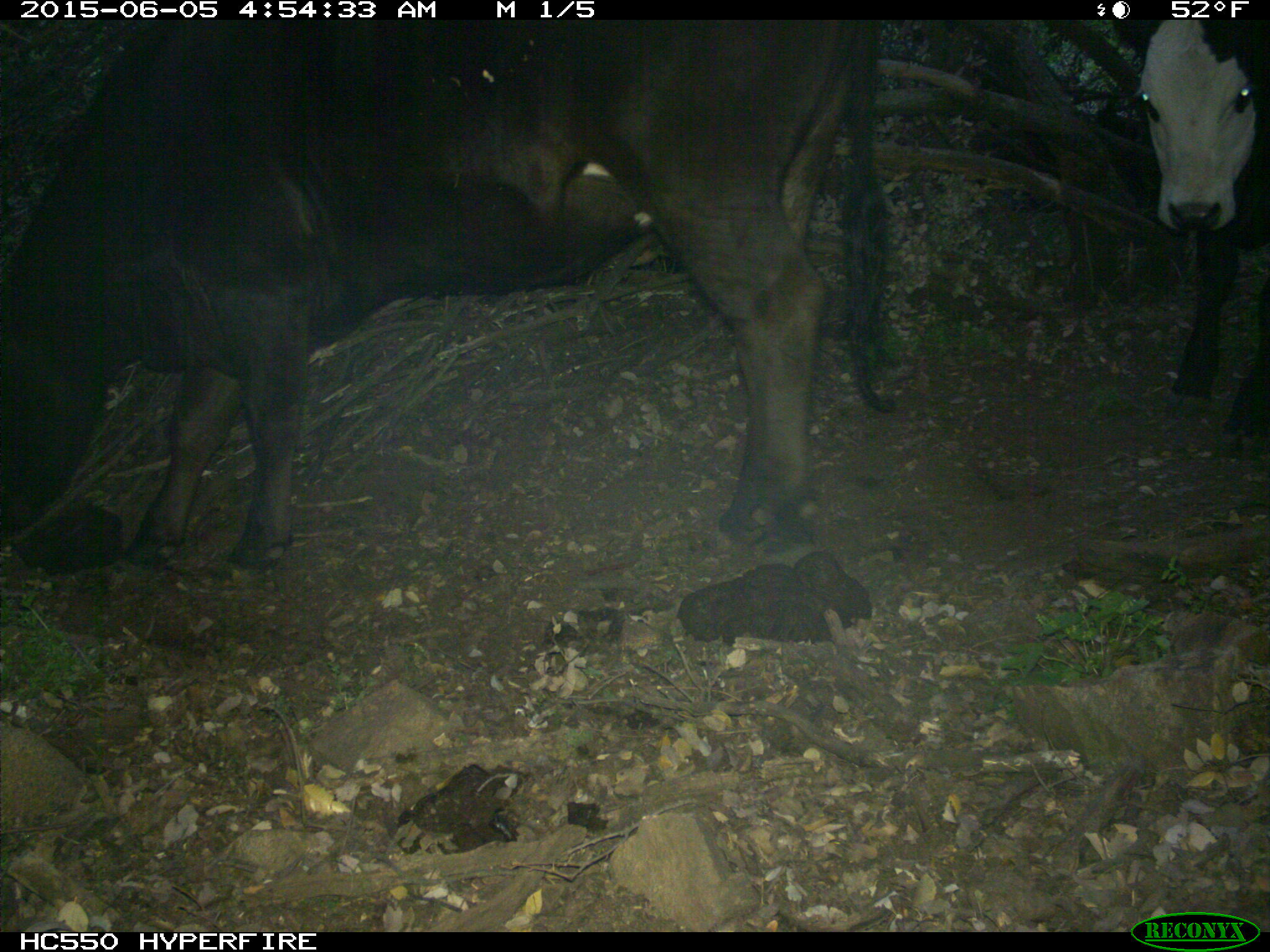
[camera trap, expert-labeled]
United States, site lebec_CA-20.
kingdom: Animalia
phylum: Chordata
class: Mammalia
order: Artiodactyla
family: Bovidae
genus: Bos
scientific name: Bos taurus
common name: domestic cow